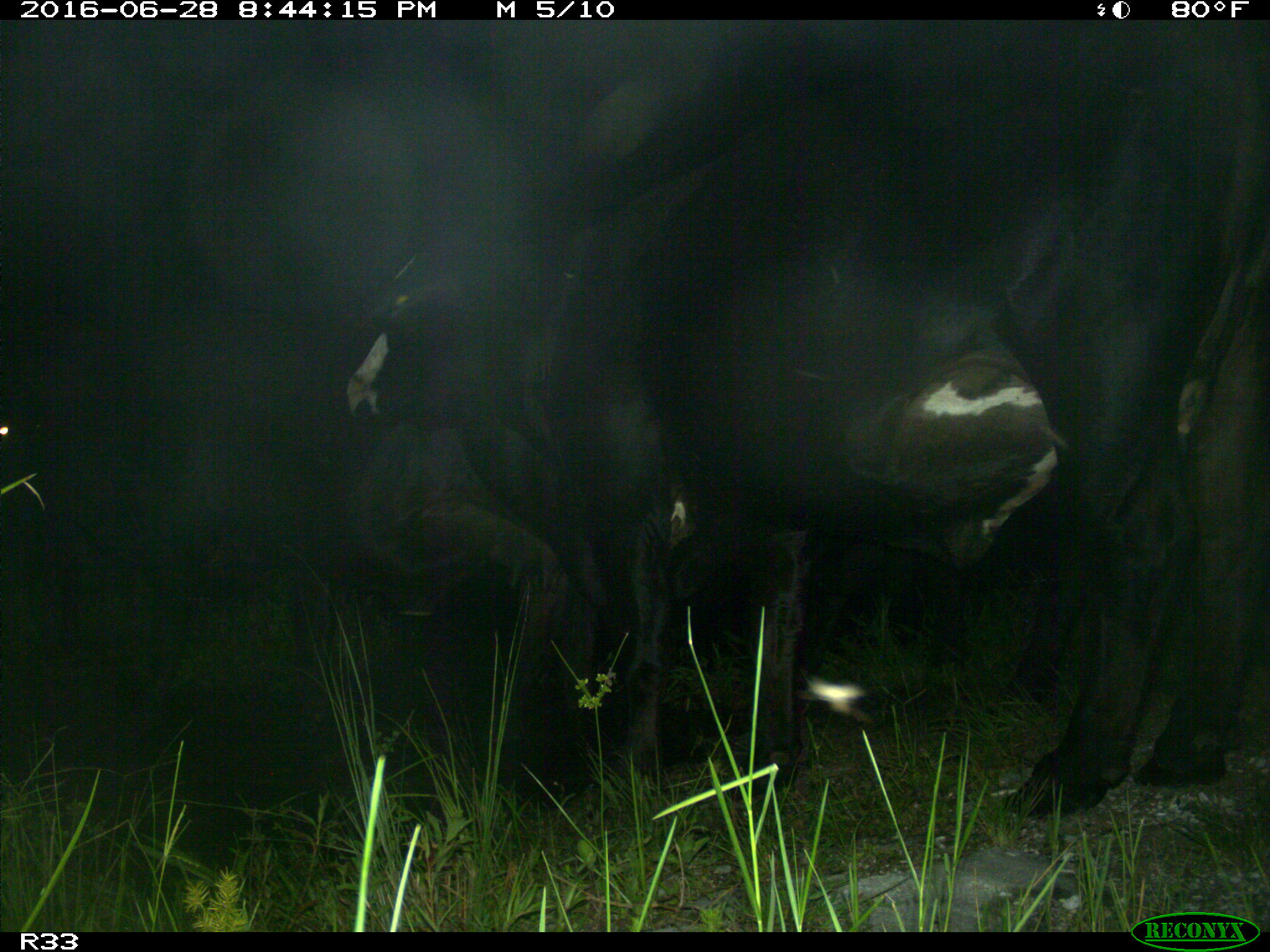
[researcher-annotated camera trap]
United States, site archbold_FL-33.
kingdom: Animalia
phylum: Chordata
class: Mammalia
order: Artiodactyla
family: Bovidae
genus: Bos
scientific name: Bos taurus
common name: domestic cow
Bos taurus (domestic cow).